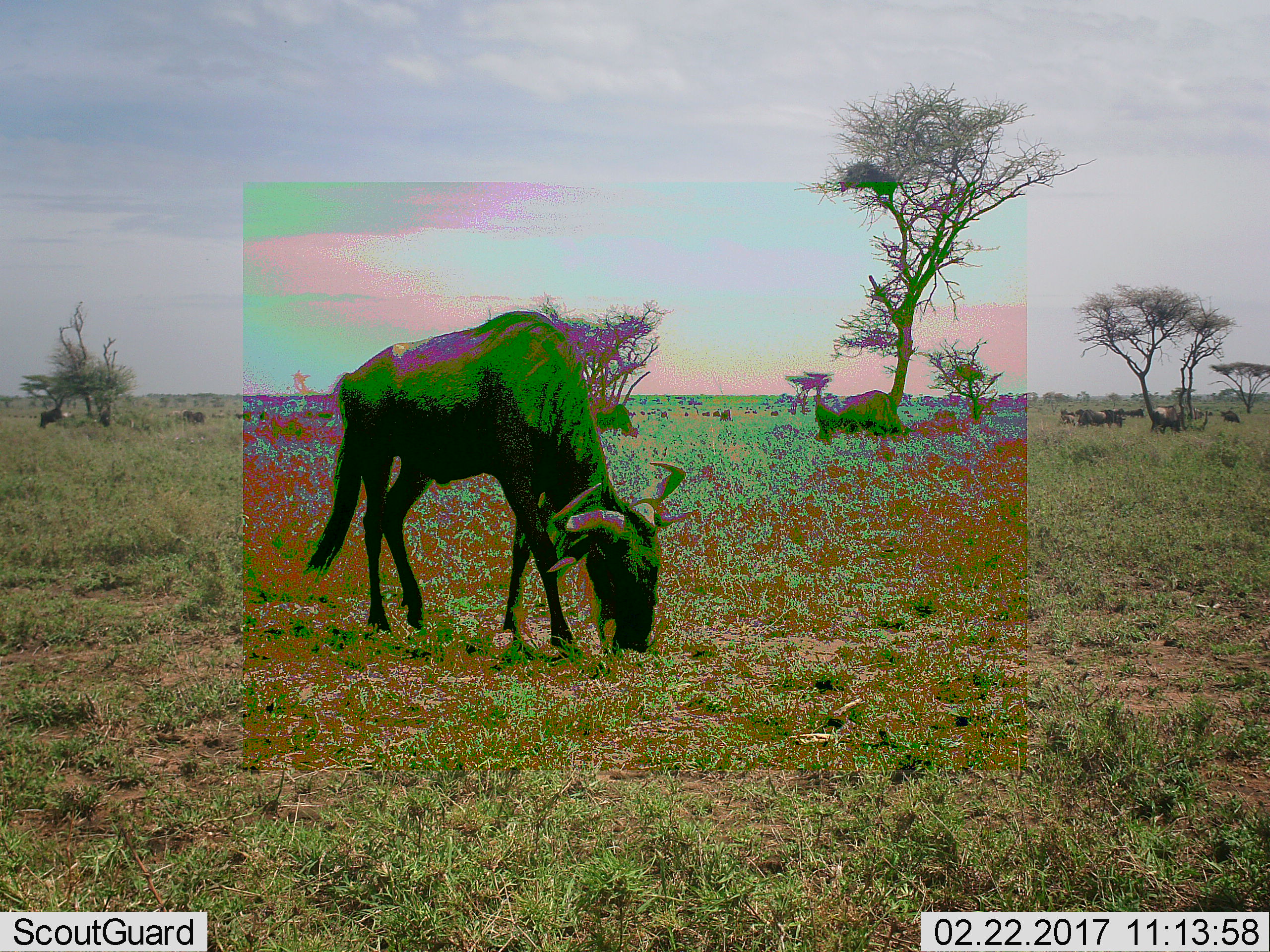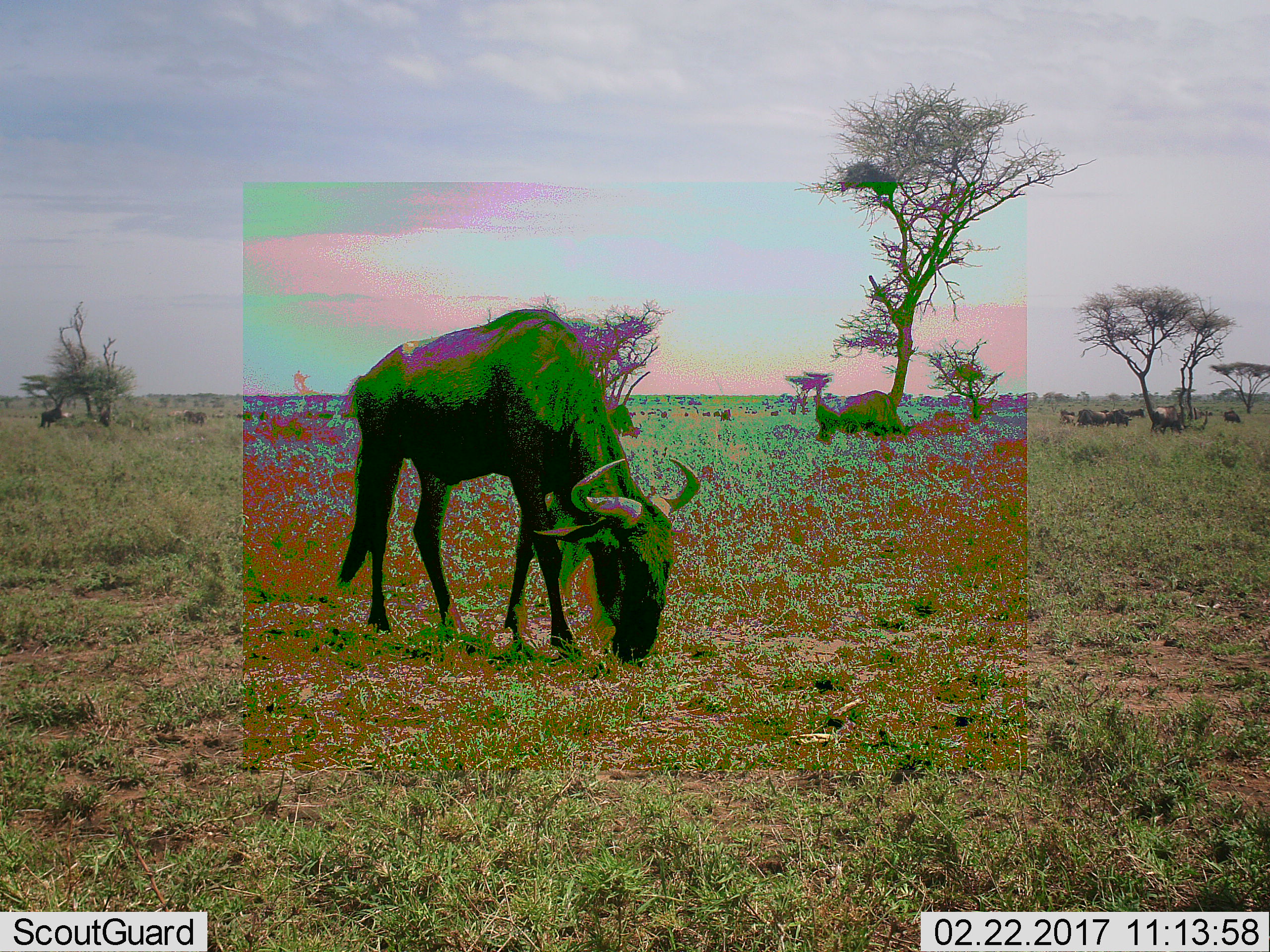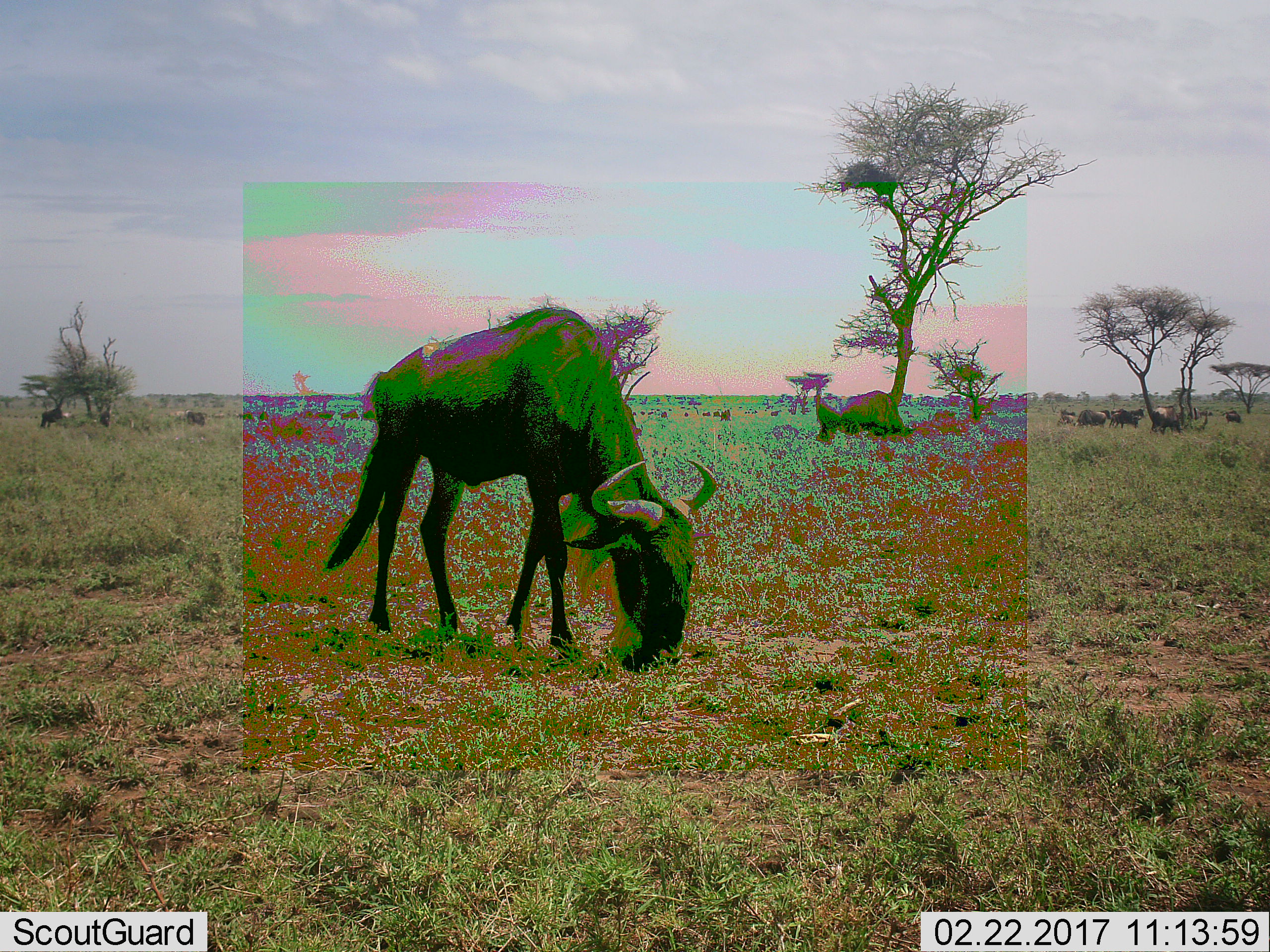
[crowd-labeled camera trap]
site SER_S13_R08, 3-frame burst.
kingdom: Animalia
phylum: Chordata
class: Mammalia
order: Artiodactyla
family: Bovidae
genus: Connochaetes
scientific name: Connochaetes taurinus taurinus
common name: blue wildebeest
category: wildebeestblue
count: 10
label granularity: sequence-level